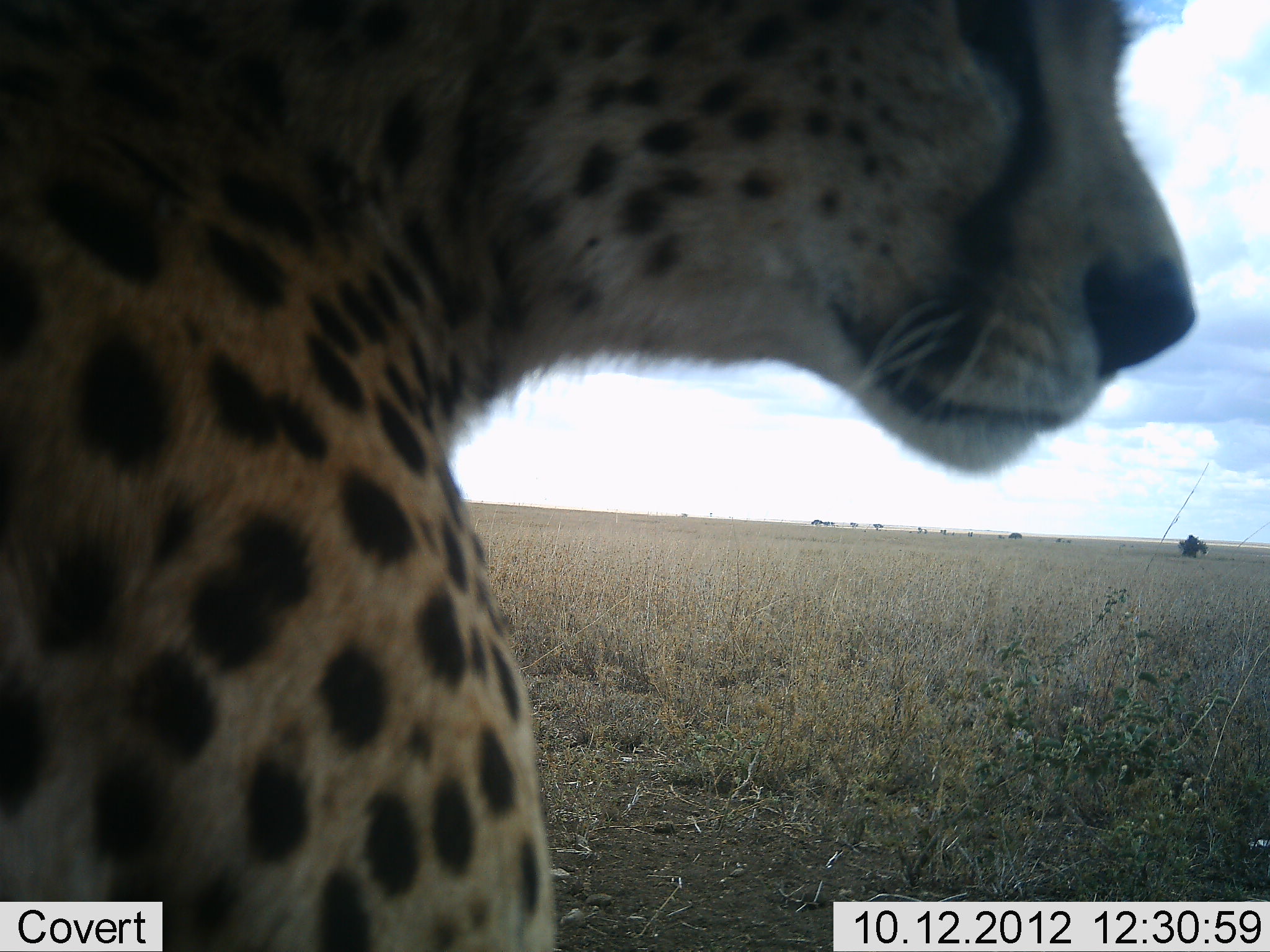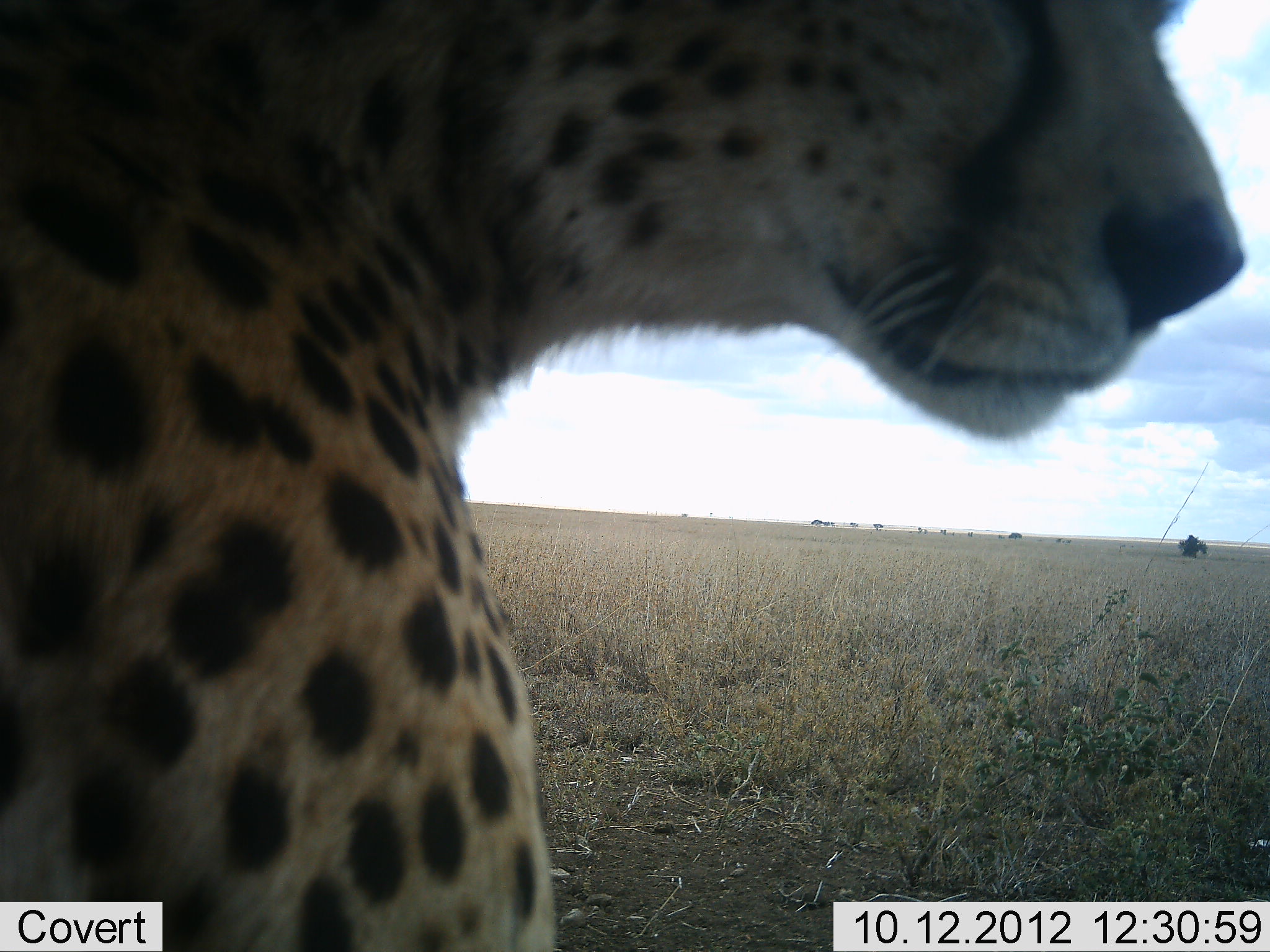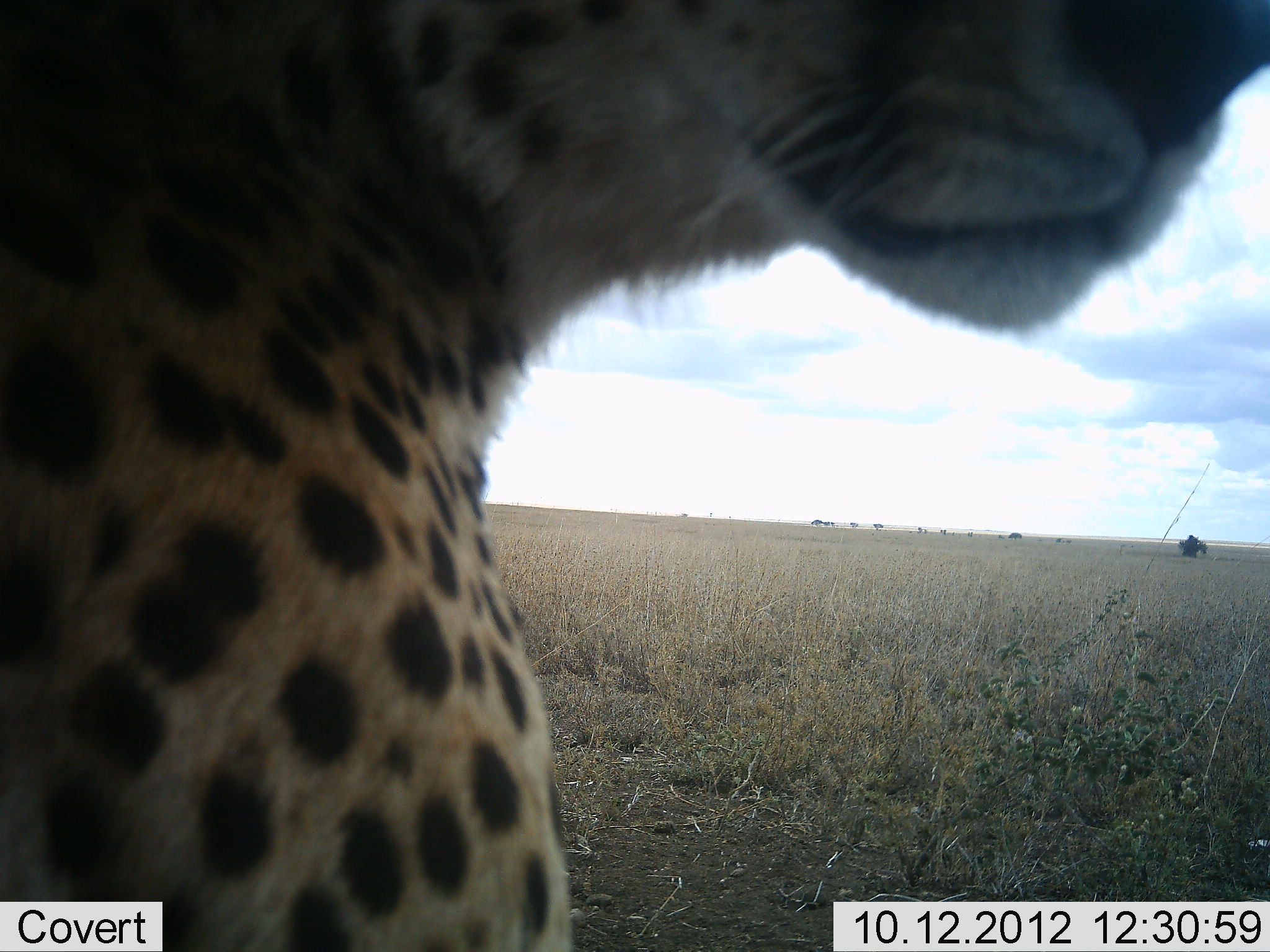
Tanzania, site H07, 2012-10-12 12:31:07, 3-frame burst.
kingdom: Animalia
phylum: Chordata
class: Mammalia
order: Carnivora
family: Felidae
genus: Acinonyx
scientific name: Acinonyx jubatus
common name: cheetah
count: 1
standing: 50%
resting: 50%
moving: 0%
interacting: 0%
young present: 0%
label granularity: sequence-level